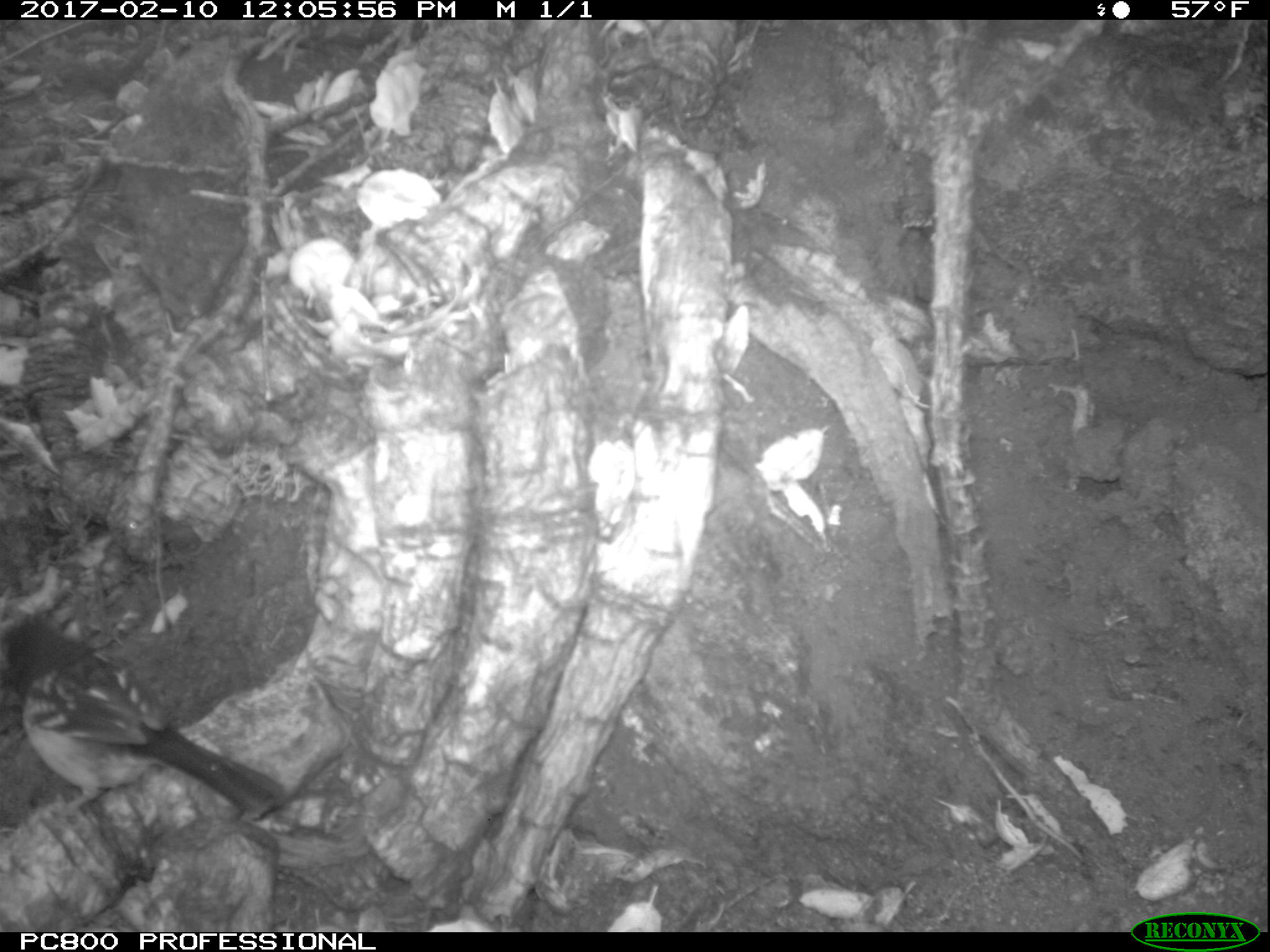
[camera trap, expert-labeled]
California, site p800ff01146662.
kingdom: Animalia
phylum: Chordata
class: Aves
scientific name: Aves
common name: bird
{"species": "bird (Aves)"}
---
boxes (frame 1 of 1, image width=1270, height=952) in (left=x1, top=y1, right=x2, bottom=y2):
bird: (left=0, top=615, right=289, bottom=819)